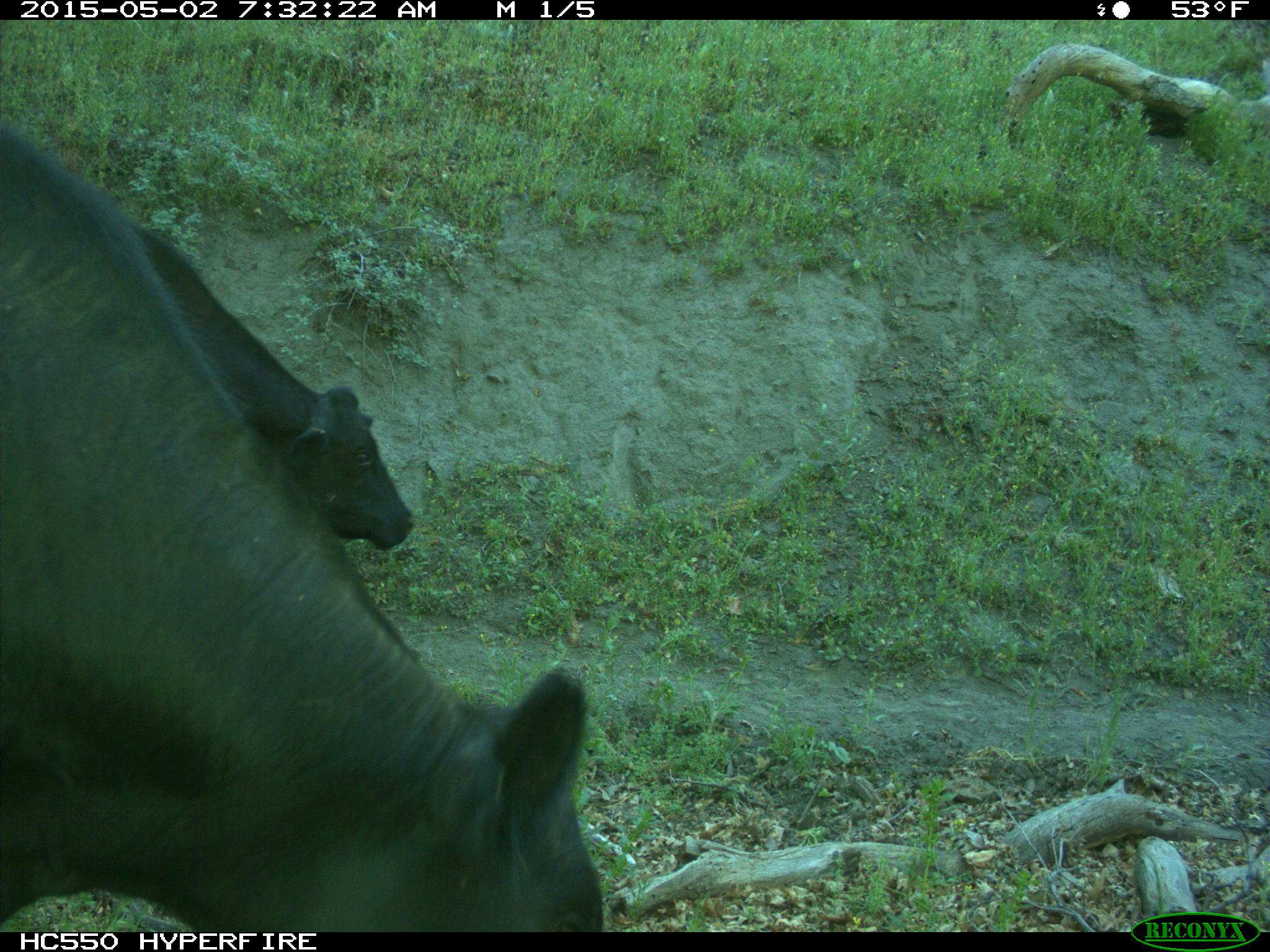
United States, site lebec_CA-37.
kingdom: Animalia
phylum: Chordata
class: Mammalia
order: Artiodactyla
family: Bovidae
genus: Bos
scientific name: Bos taurus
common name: domestic cow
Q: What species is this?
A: Bos taurus (domestic cow).